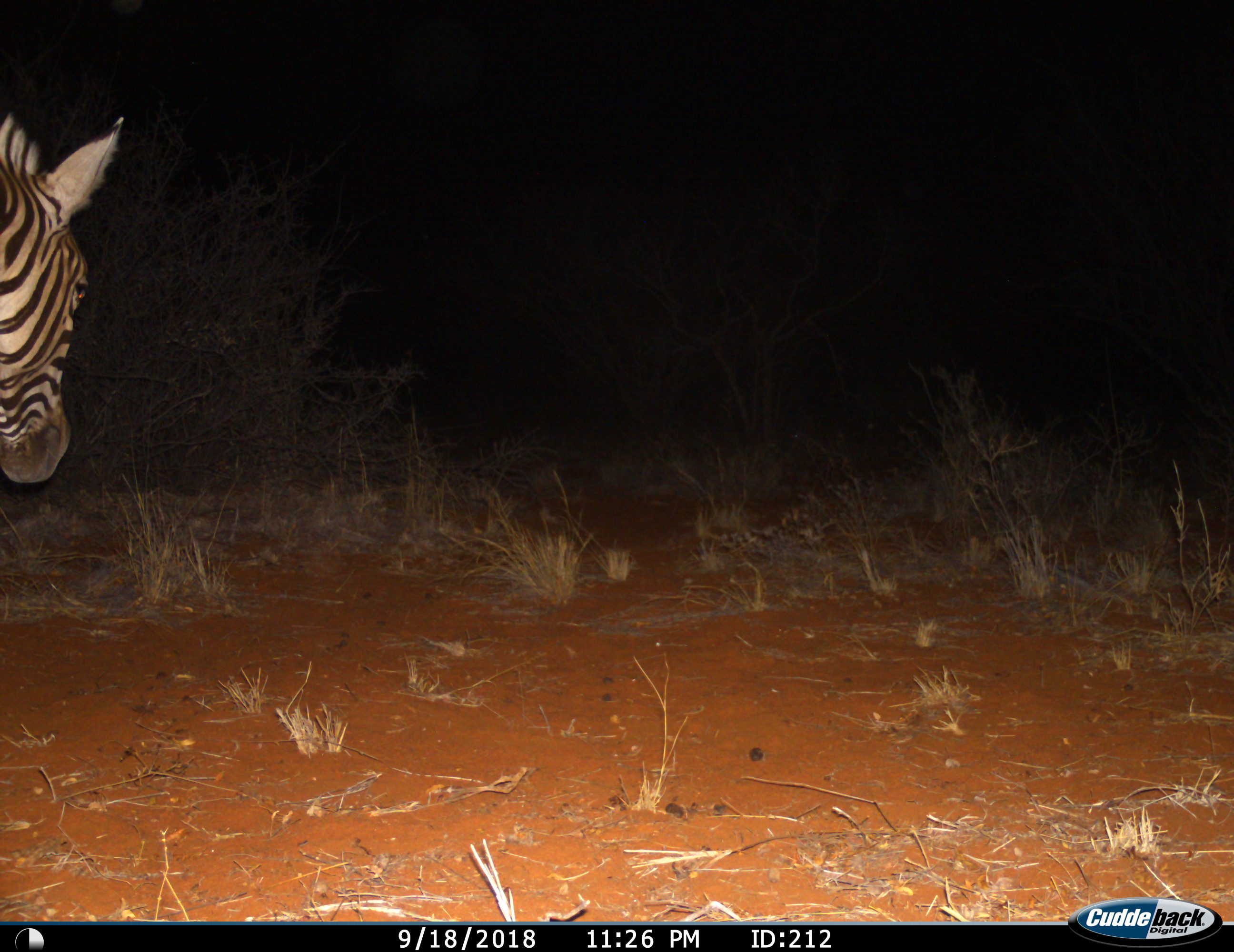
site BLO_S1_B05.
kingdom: Animalia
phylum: Chordata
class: Mammalia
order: Perissodactyla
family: Equidae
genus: Equus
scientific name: Equus quagga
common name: plains zebra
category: zebraplains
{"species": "zebraplains (plains zebra) (Equus quagga)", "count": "1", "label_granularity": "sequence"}